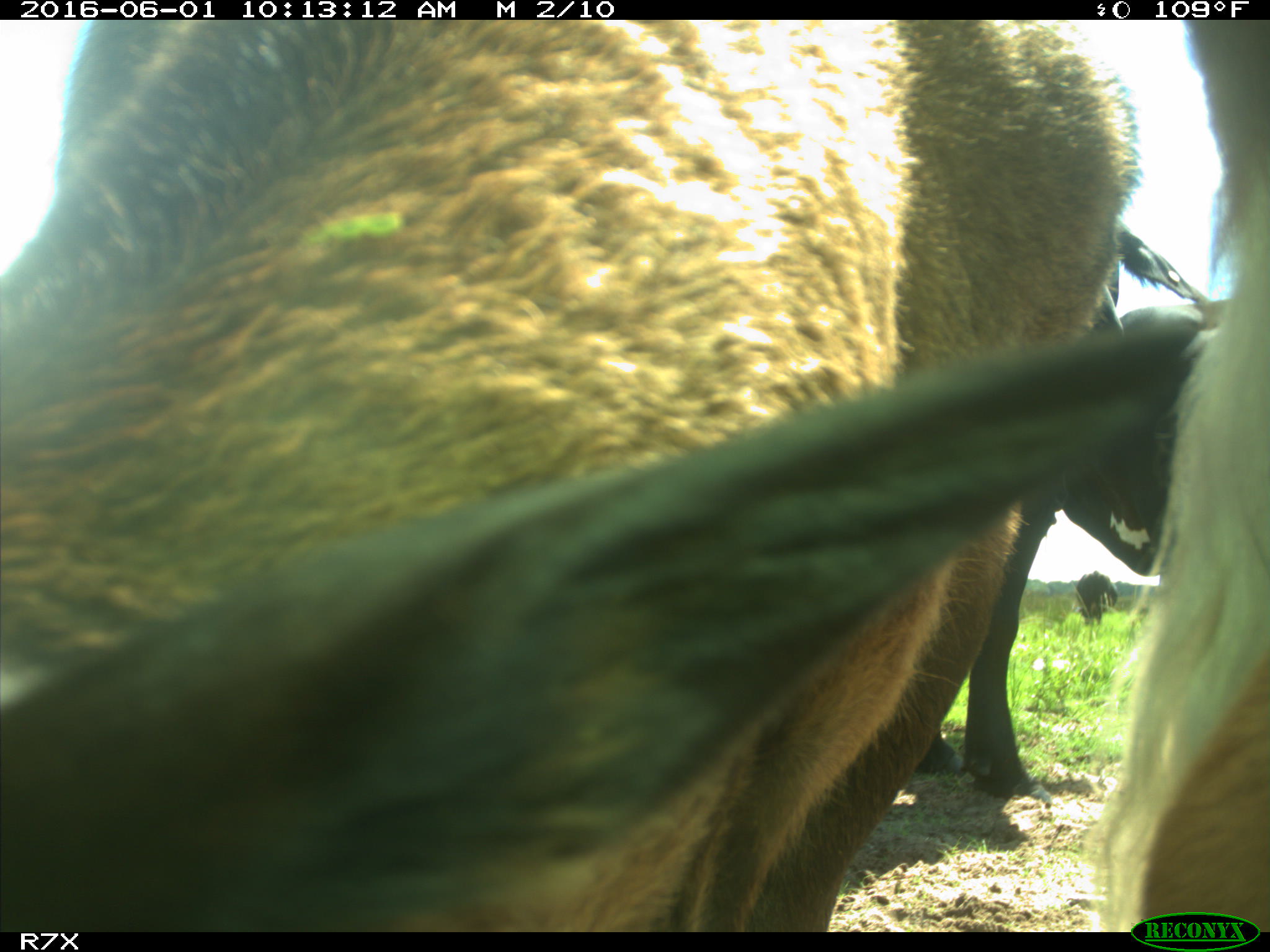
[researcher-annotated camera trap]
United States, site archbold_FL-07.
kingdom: Animalia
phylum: Chordata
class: Mammalia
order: Artiodactyla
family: Bovidae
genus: Bos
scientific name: Bos taurus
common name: domestic cow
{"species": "Bos taurus (domestic cow)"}